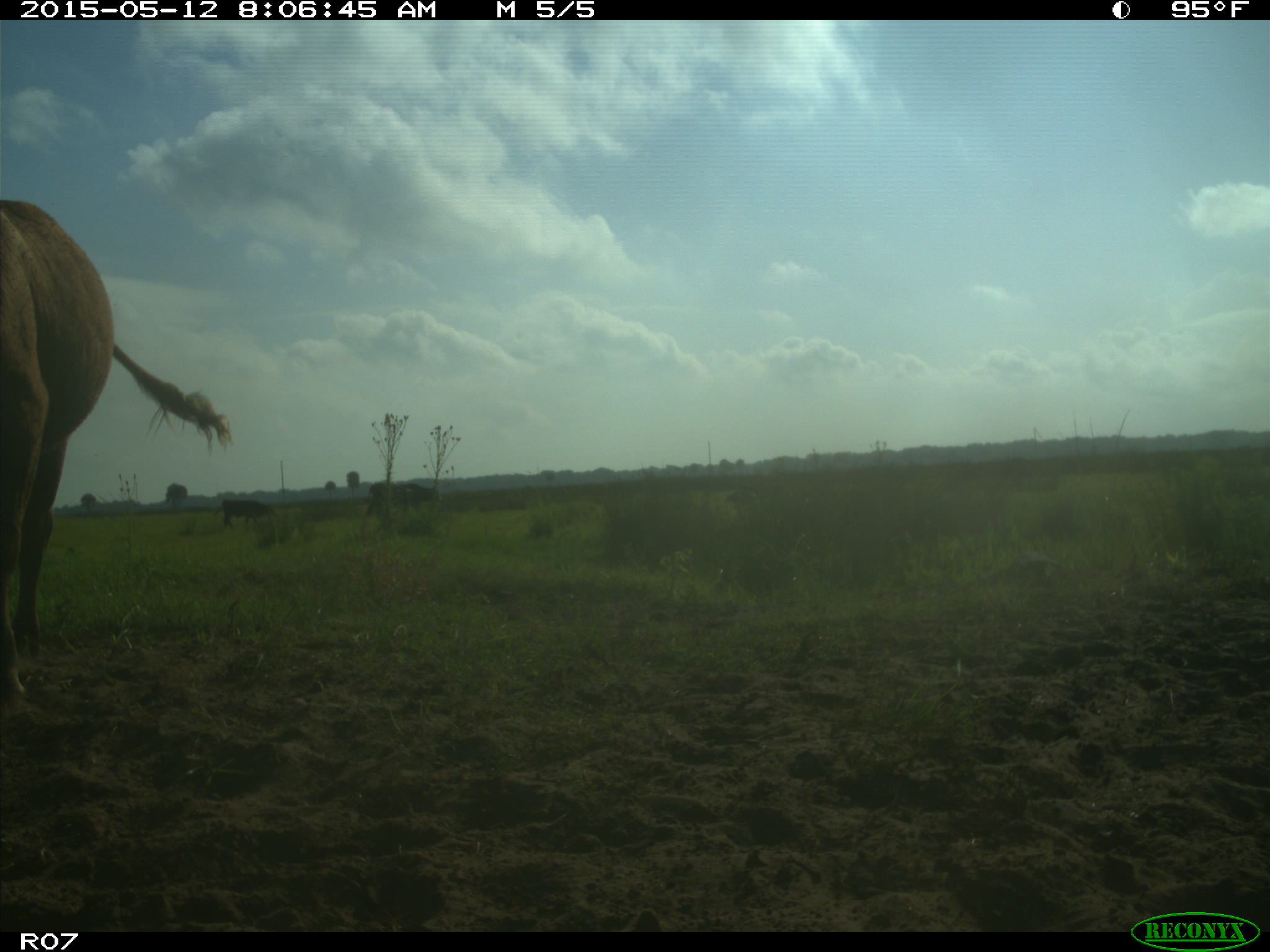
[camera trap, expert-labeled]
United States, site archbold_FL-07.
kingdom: Animalia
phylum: Chordata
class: Mammalia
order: Artiodactyla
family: Bovidae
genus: Bos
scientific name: Bos taurus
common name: domestic cow